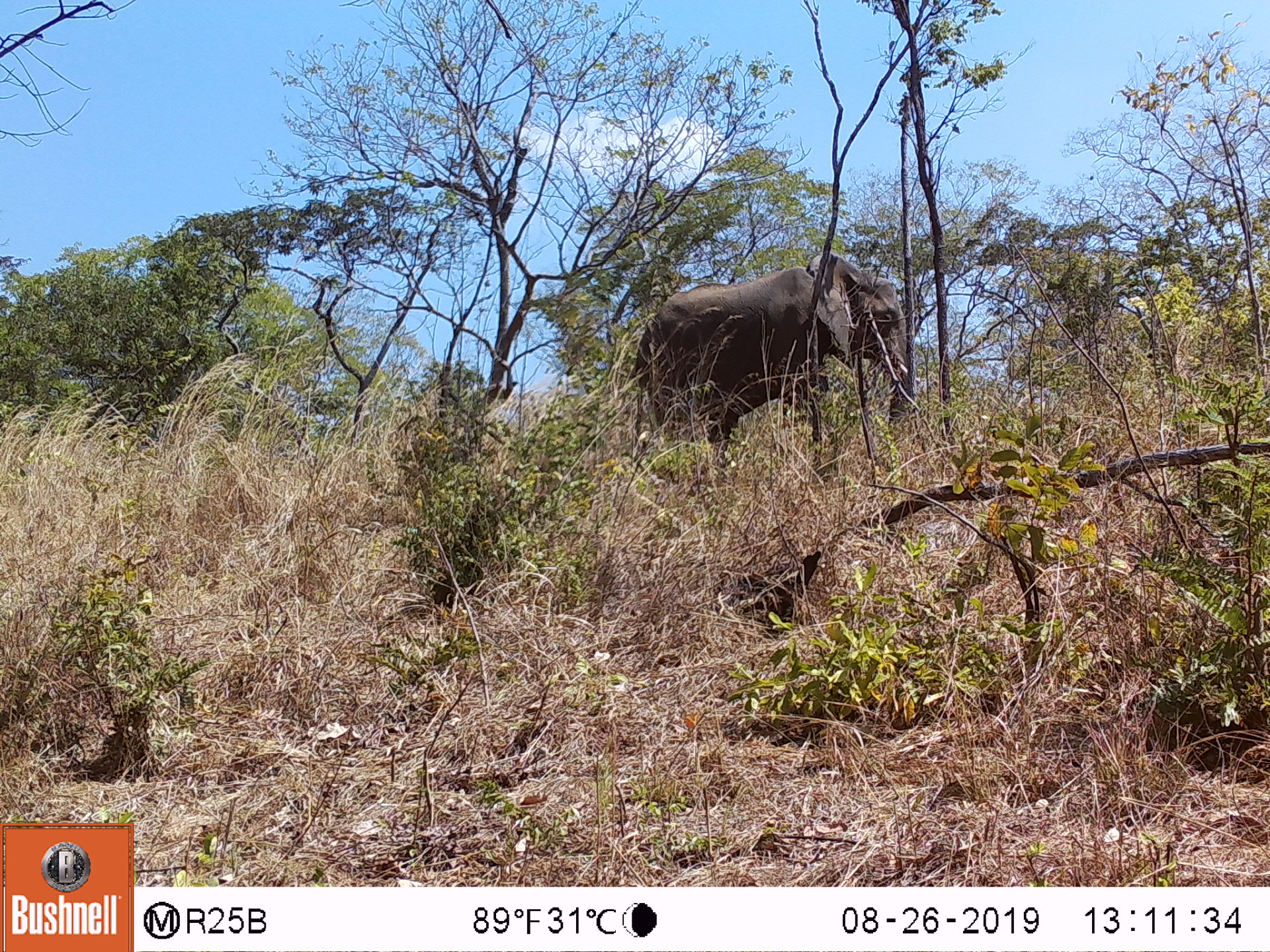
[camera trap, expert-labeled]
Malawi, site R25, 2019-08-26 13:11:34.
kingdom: Animalia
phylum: Chordata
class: Mammalia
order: Proboscidea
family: Elephantidae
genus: Loxodonta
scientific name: Loxodonta africana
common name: african savanna elephant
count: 1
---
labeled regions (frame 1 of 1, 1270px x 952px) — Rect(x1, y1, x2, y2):
african savanna elephant: Rect(621, 245, 925, 498)